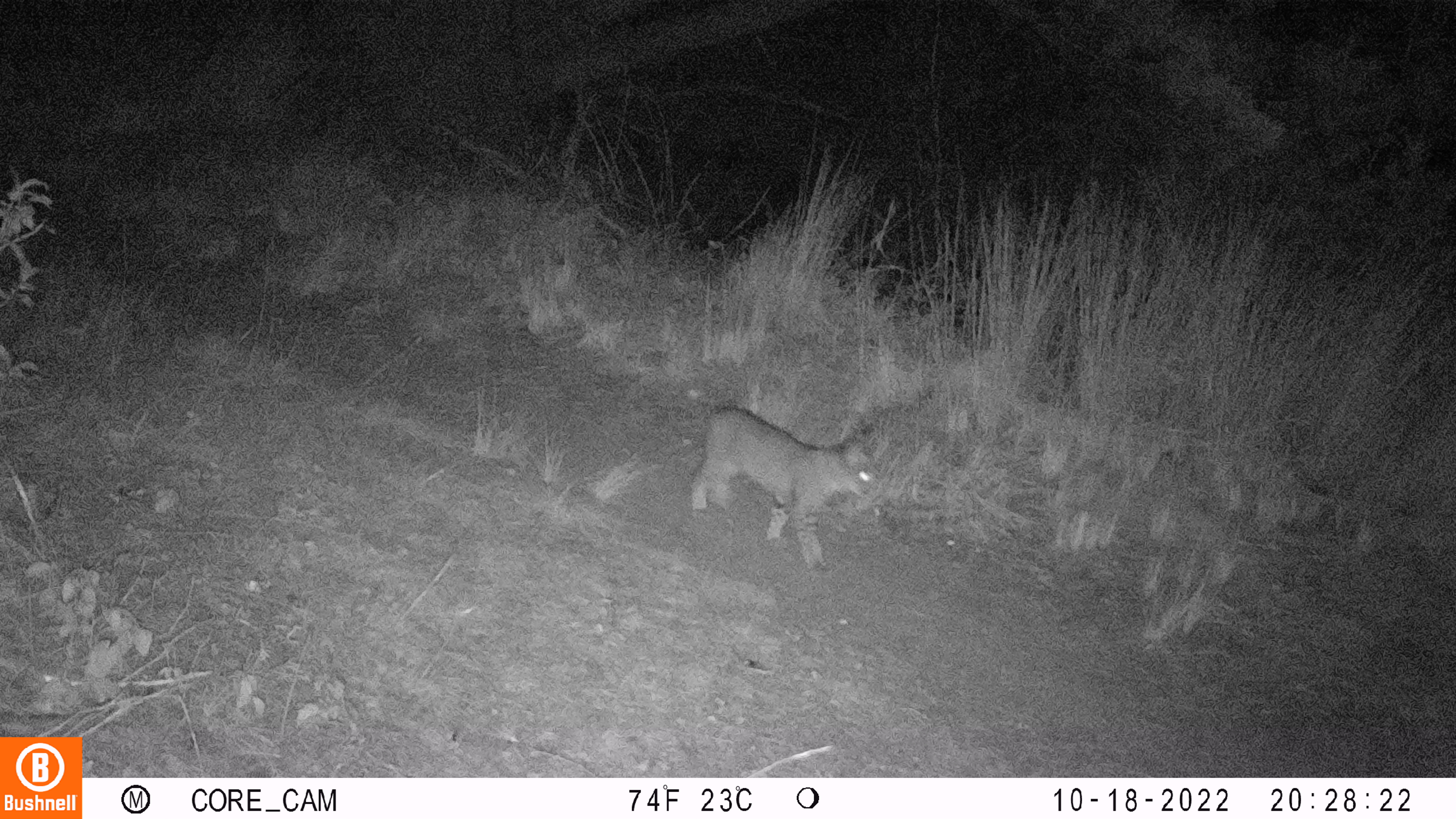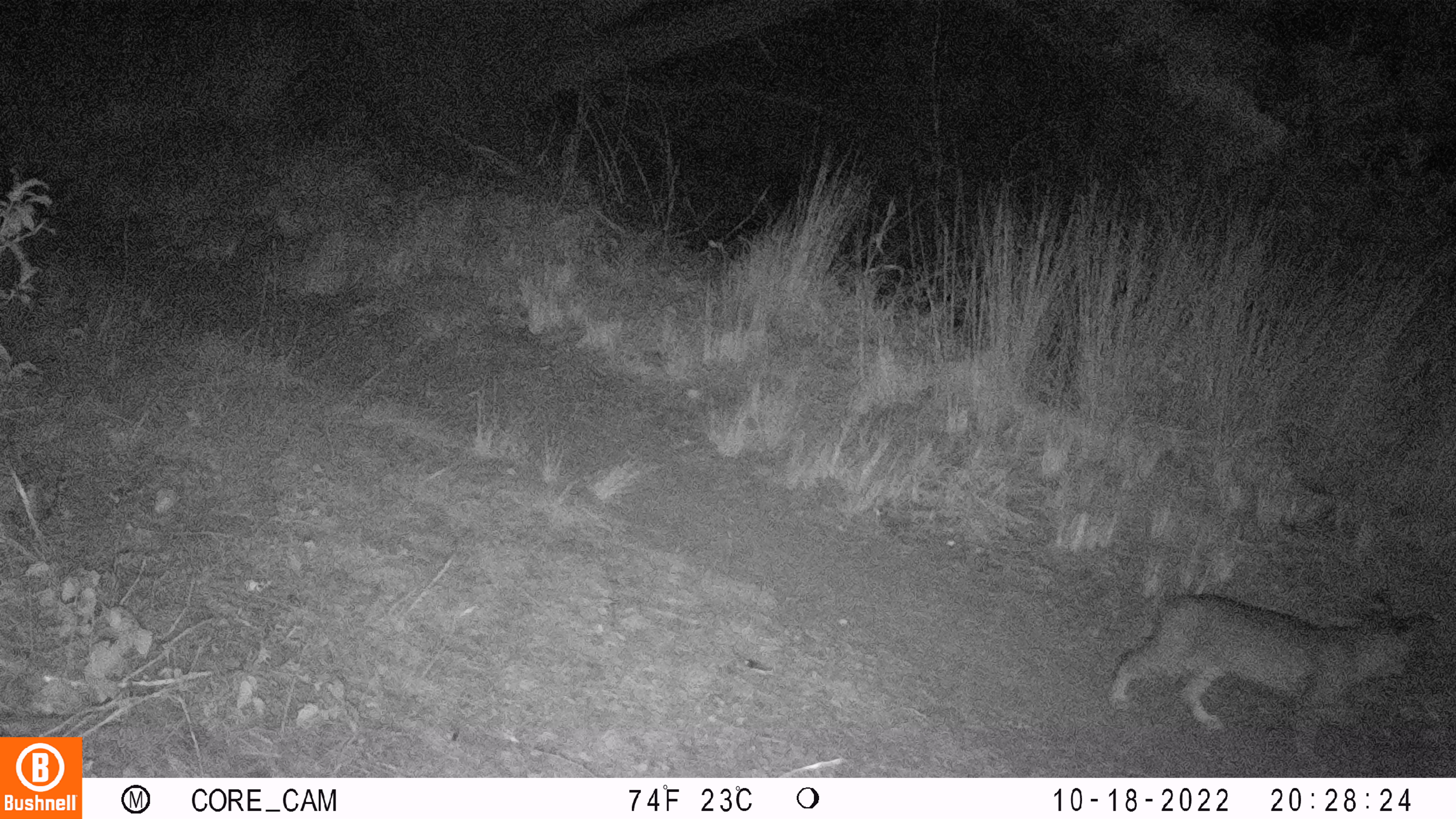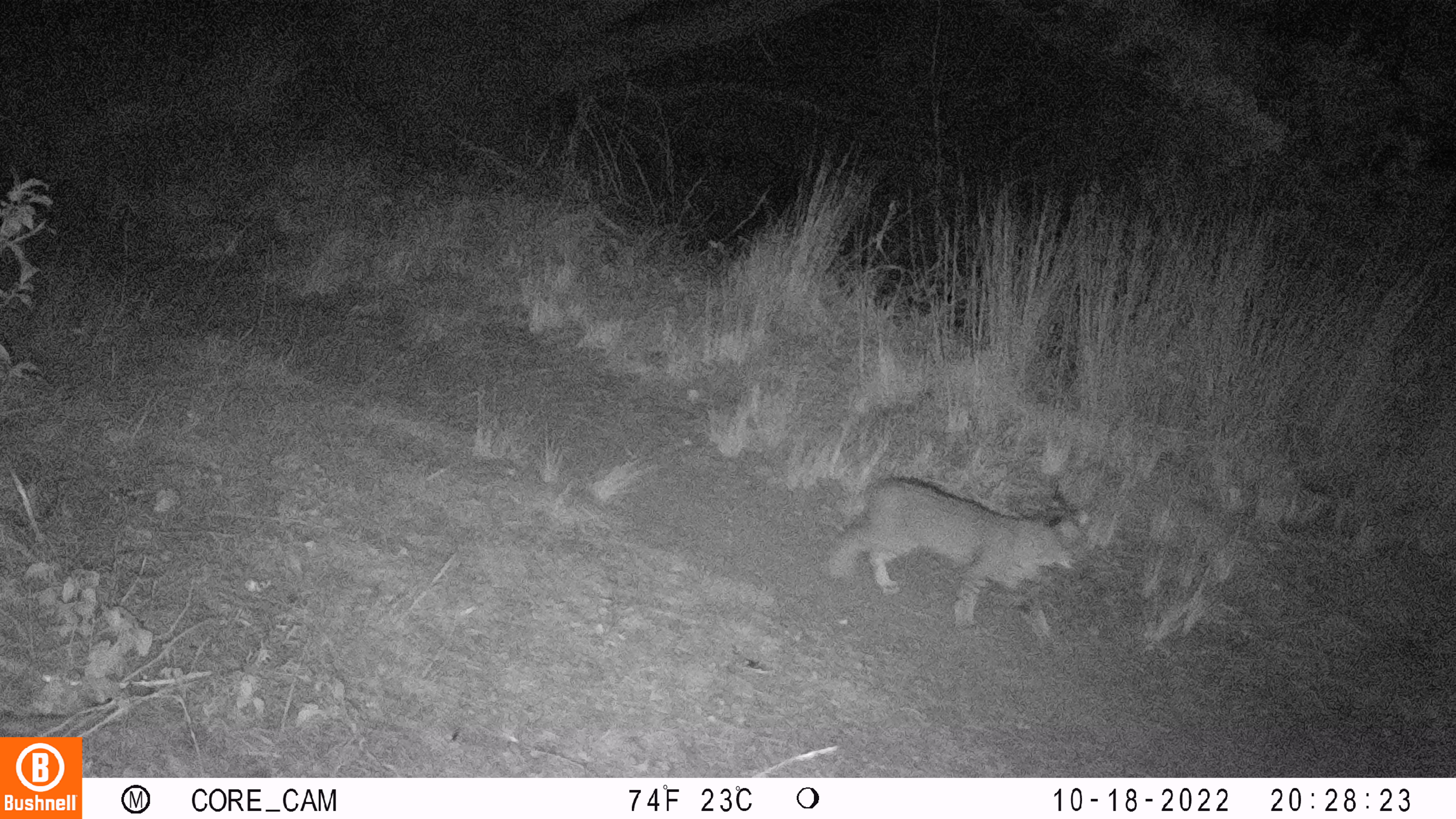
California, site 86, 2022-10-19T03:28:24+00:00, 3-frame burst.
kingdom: Animalia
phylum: Chordata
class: Mammalia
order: Carnivora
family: Felidae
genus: Lynx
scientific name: Lynx rufus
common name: bobcat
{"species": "bobcat (Lynx rufus)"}